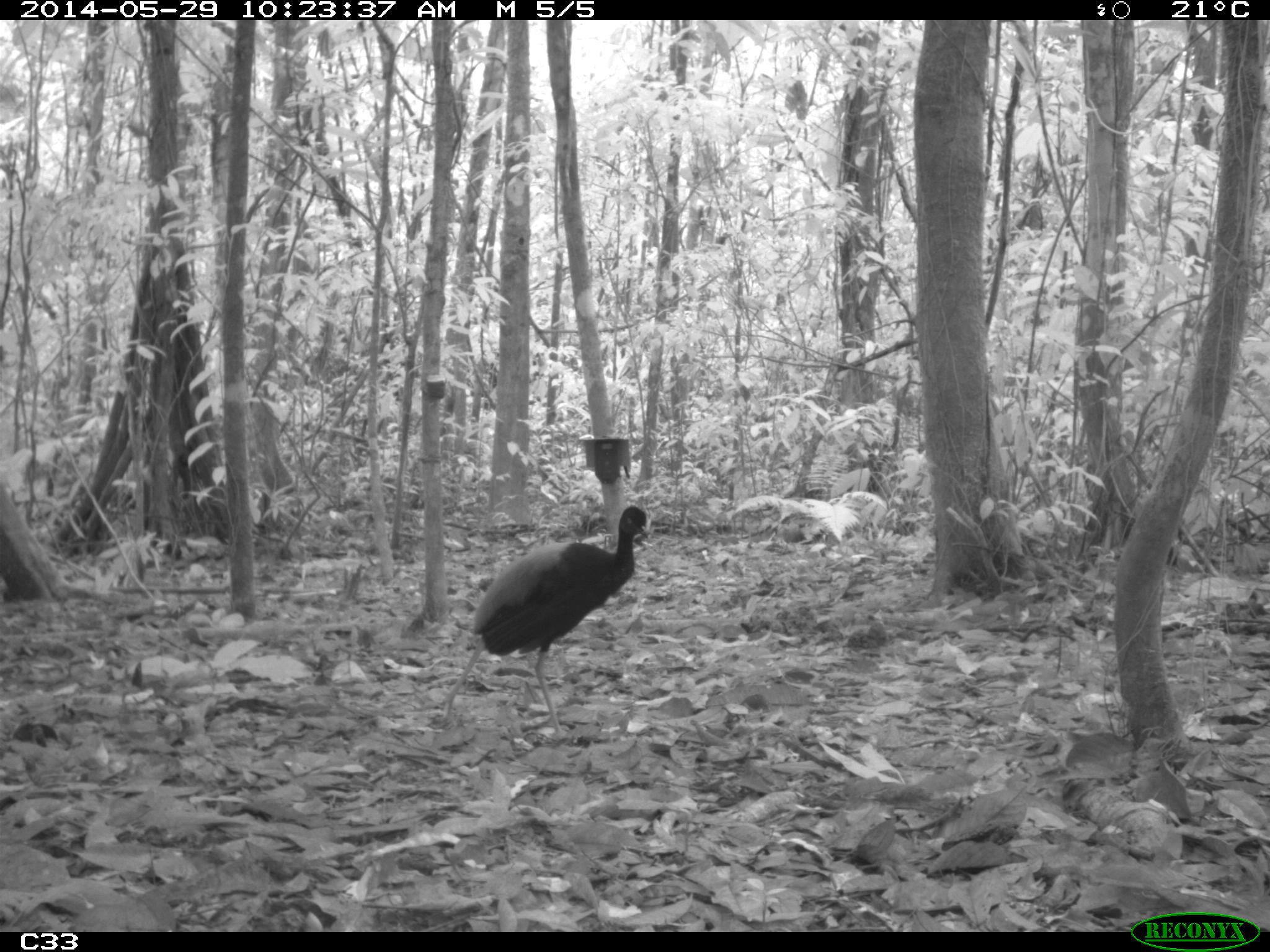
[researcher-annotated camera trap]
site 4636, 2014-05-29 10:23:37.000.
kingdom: Animalia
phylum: Chordata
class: Aves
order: Gruiformes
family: Psophiidae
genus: Psophia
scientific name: Psophia crepitans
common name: gray-winged trumpeter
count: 5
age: adult